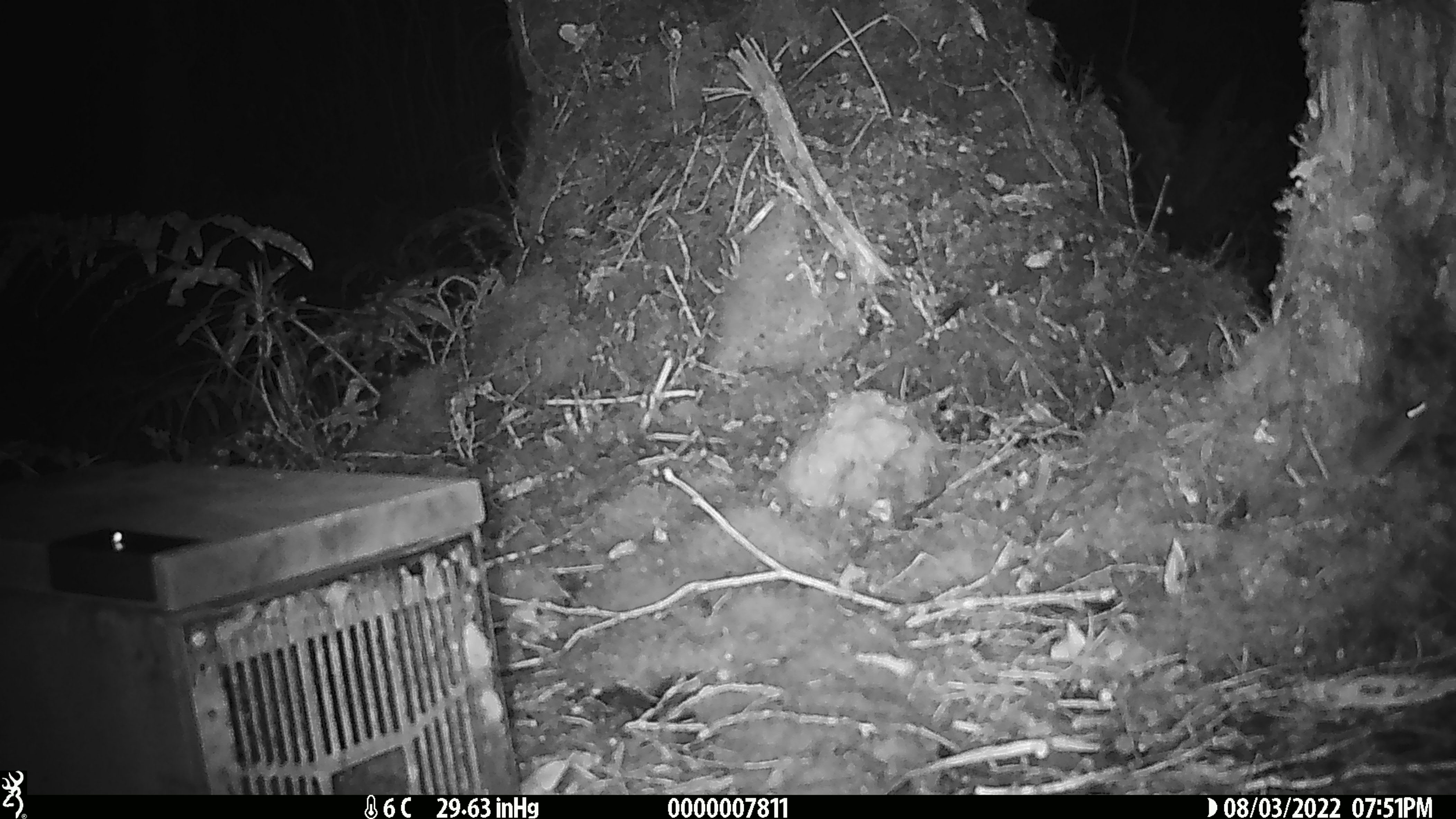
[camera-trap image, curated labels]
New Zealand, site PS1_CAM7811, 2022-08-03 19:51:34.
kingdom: Animalia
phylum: Chordata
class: Mammalia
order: Rodentia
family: Muridae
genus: Mus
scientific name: Mus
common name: mouse